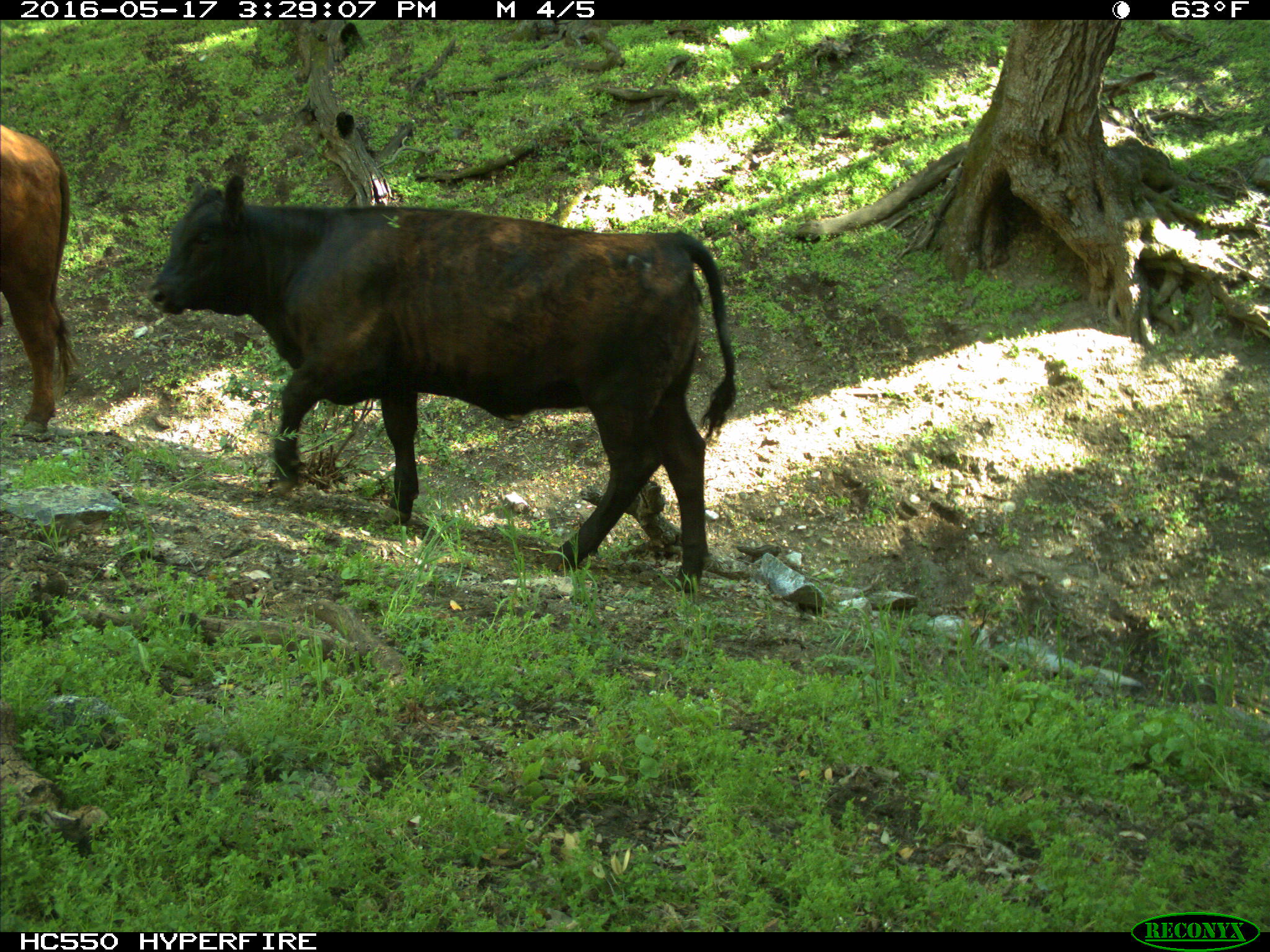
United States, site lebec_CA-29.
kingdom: Animalia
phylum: Chordata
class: Mammalia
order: Artiodactyla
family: Bovidae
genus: Bos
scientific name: Bos taurus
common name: domestic cow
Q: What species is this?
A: Bos taurus (domestic cow).